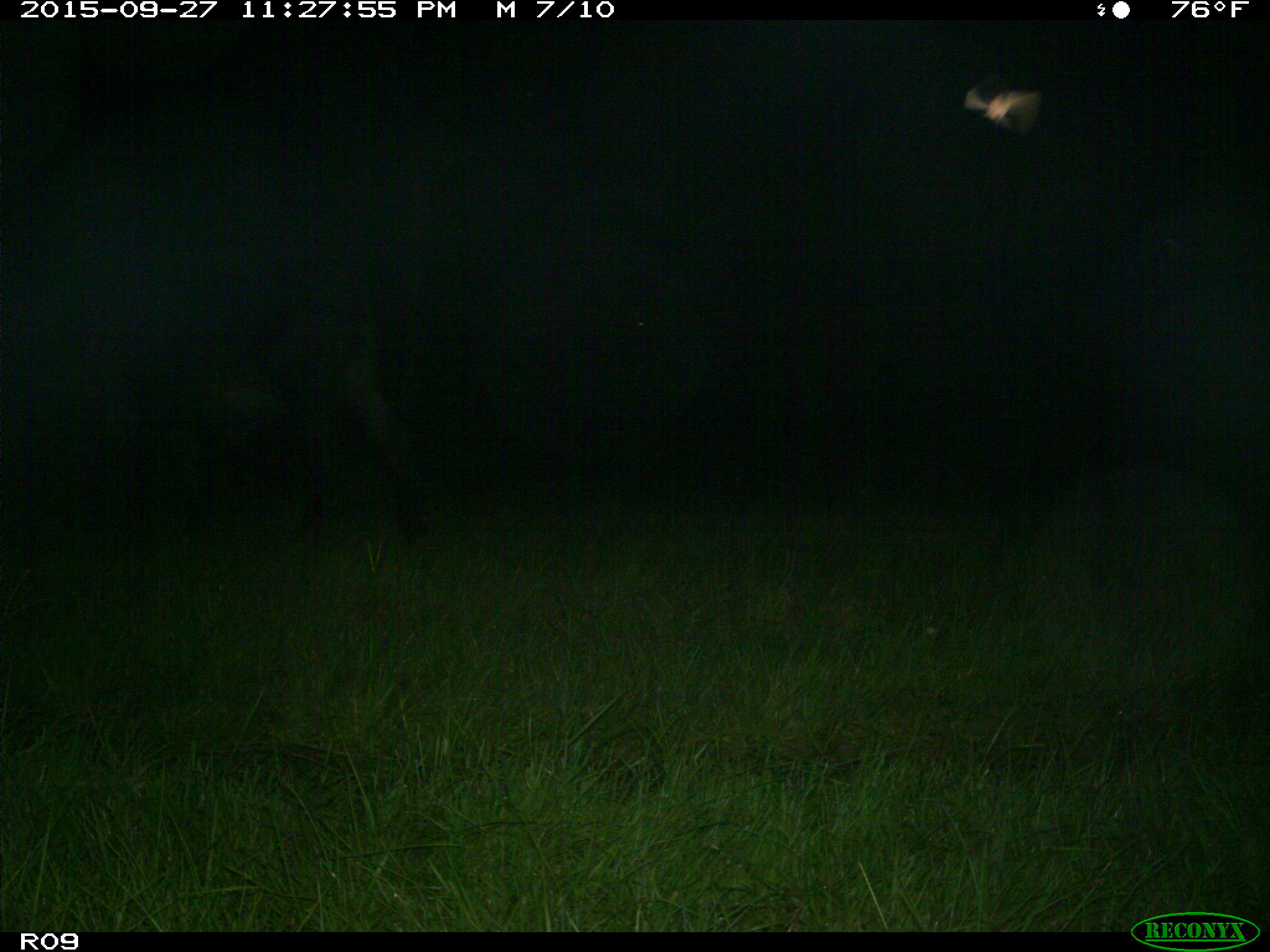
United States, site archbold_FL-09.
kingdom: Animalia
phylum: Chordata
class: Mammalia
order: Artiodactyla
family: Bovidae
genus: Bos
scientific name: Bos taurus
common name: domestic cow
Bos taurus (domestic cow).